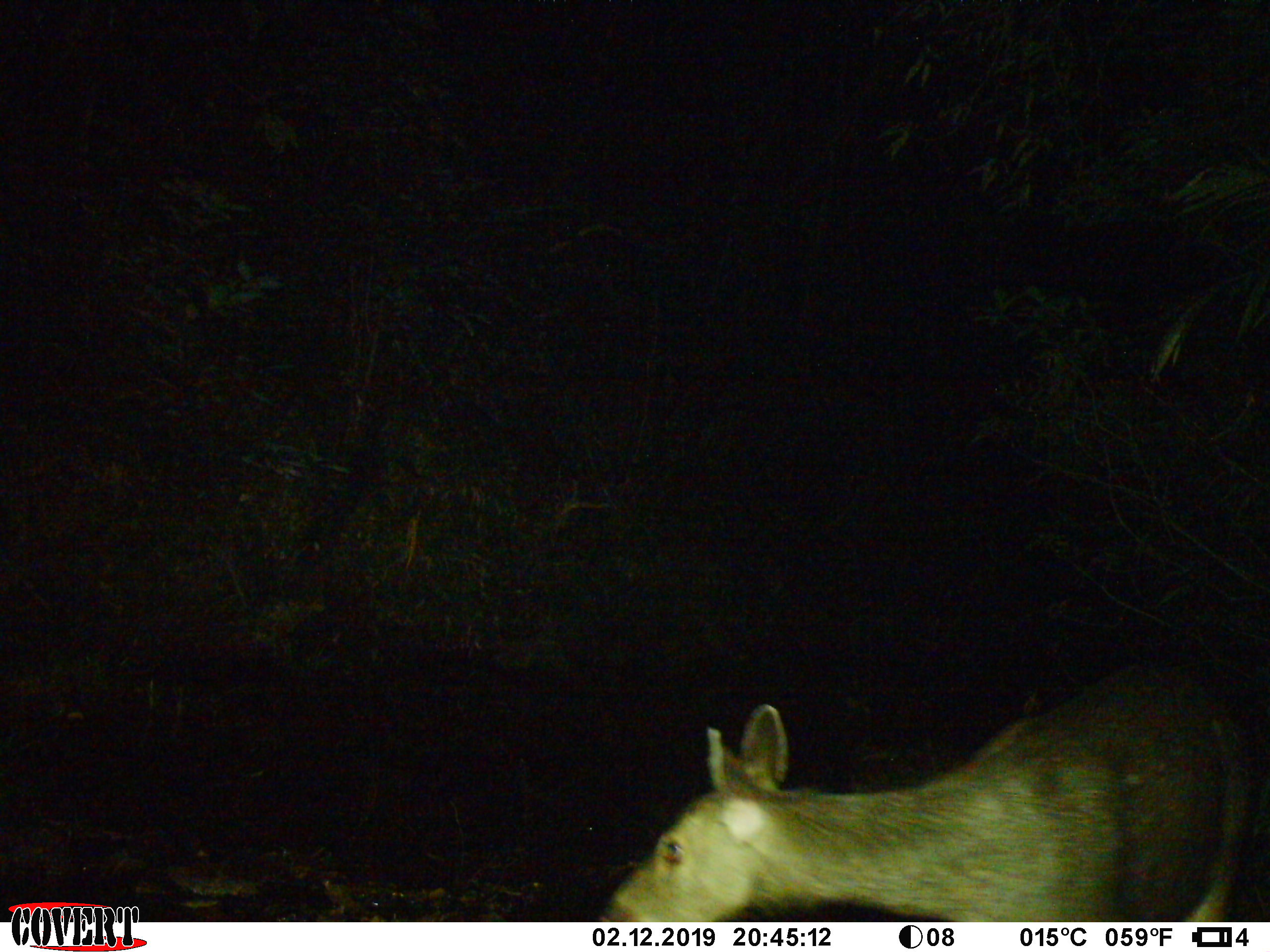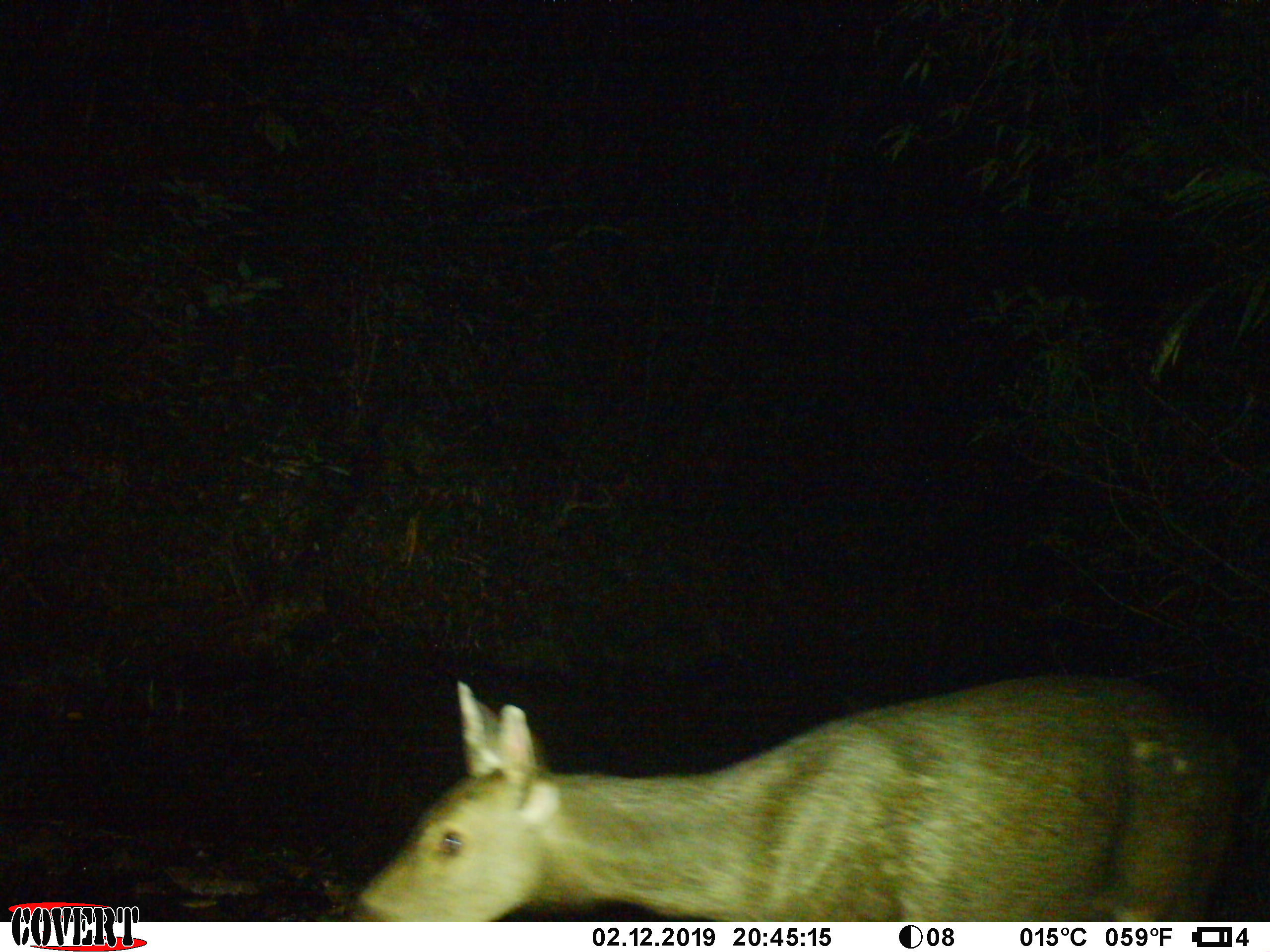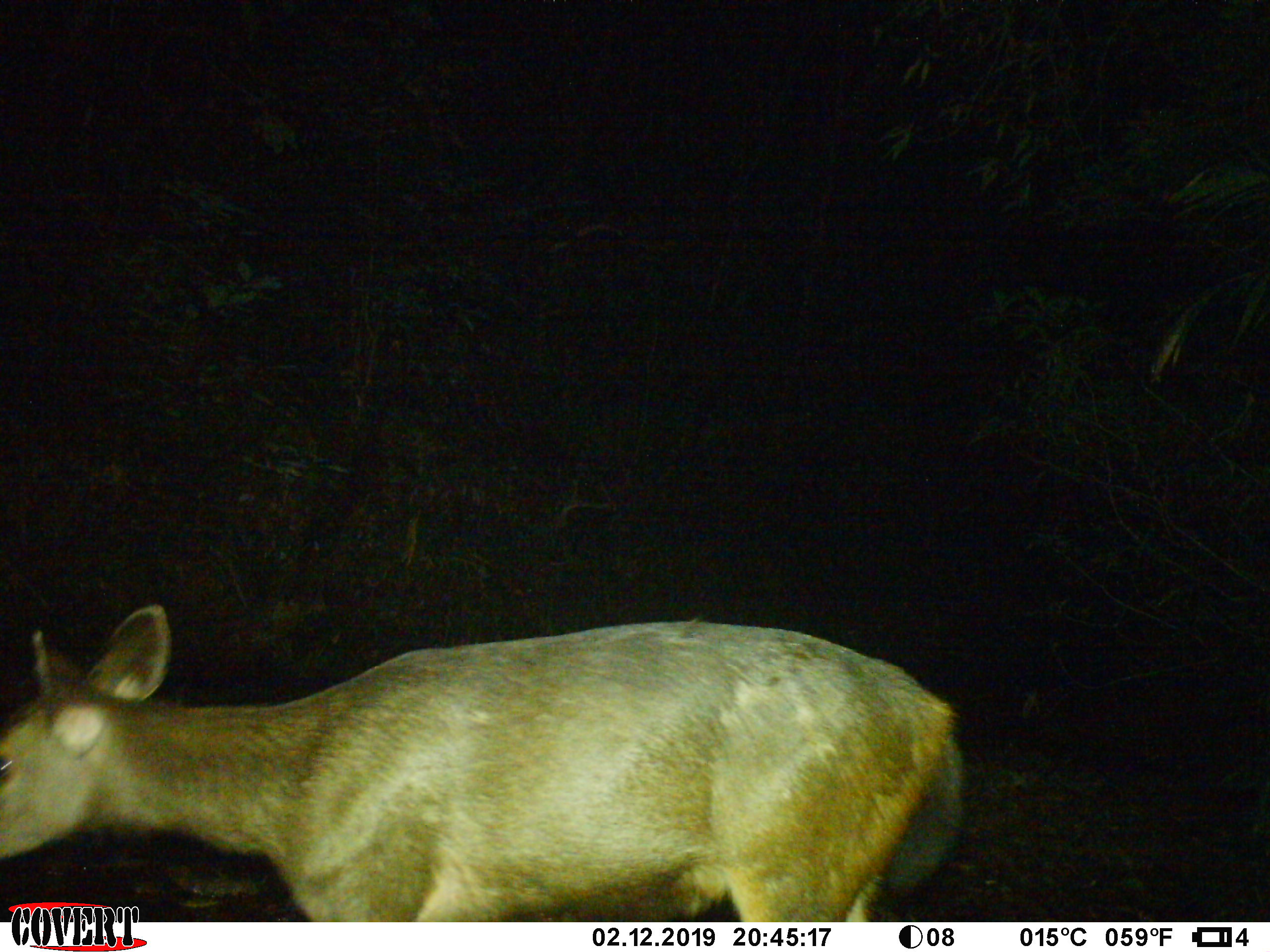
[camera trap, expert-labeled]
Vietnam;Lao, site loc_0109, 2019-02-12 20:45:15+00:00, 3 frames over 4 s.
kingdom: Animalia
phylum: Chordata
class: Mammalia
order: Artiodactyla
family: Cervidae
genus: Rusa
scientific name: Rusa unicolor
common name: sambar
Sambar (Rusa unicolor). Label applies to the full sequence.